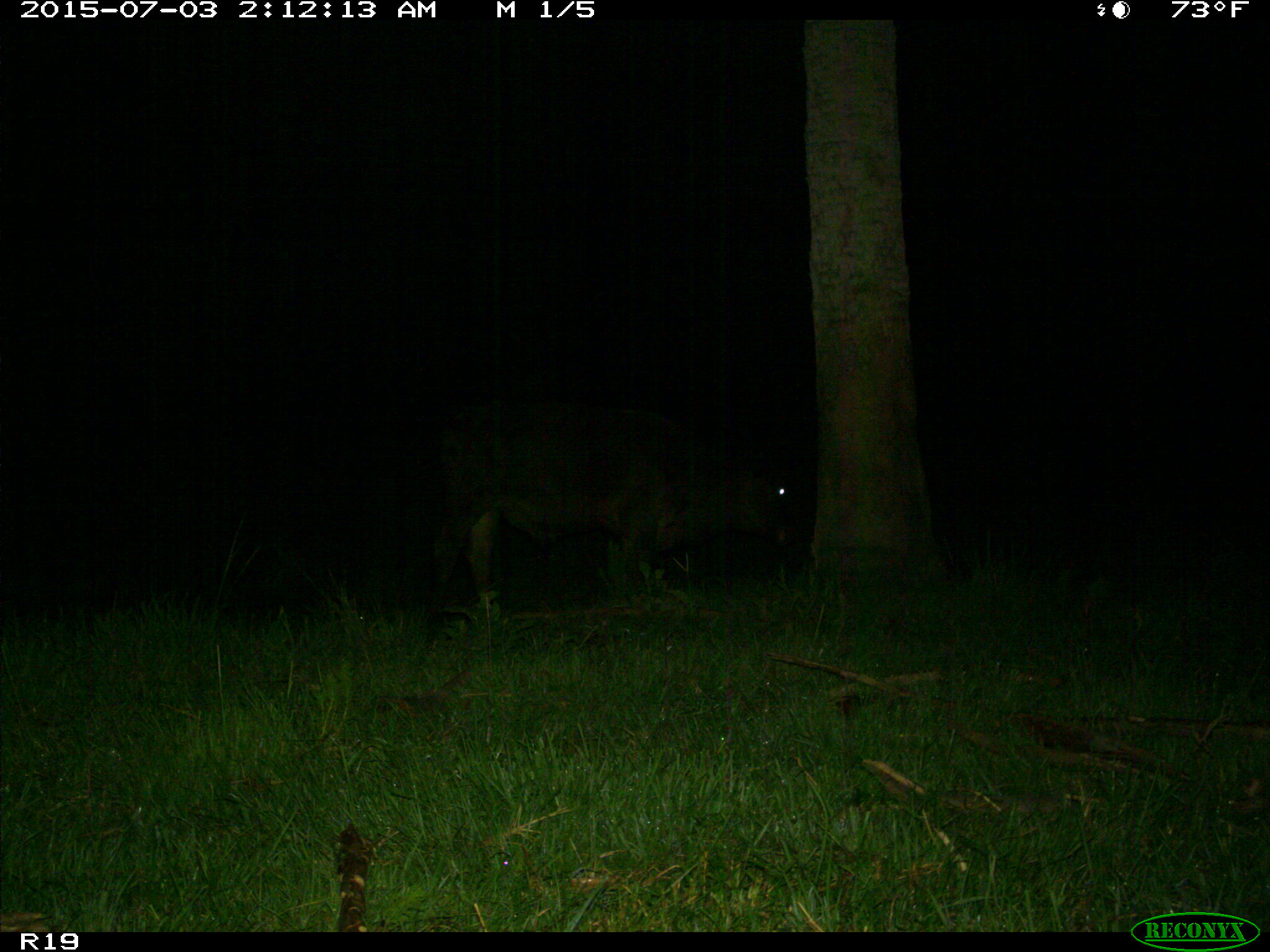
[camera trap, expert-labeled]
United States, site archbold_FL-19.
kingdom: Animalia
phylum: Chordata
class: Mammalia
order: Artiodactyla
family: Bovidae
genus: Bos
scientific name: Bos taurus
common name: domestic cow